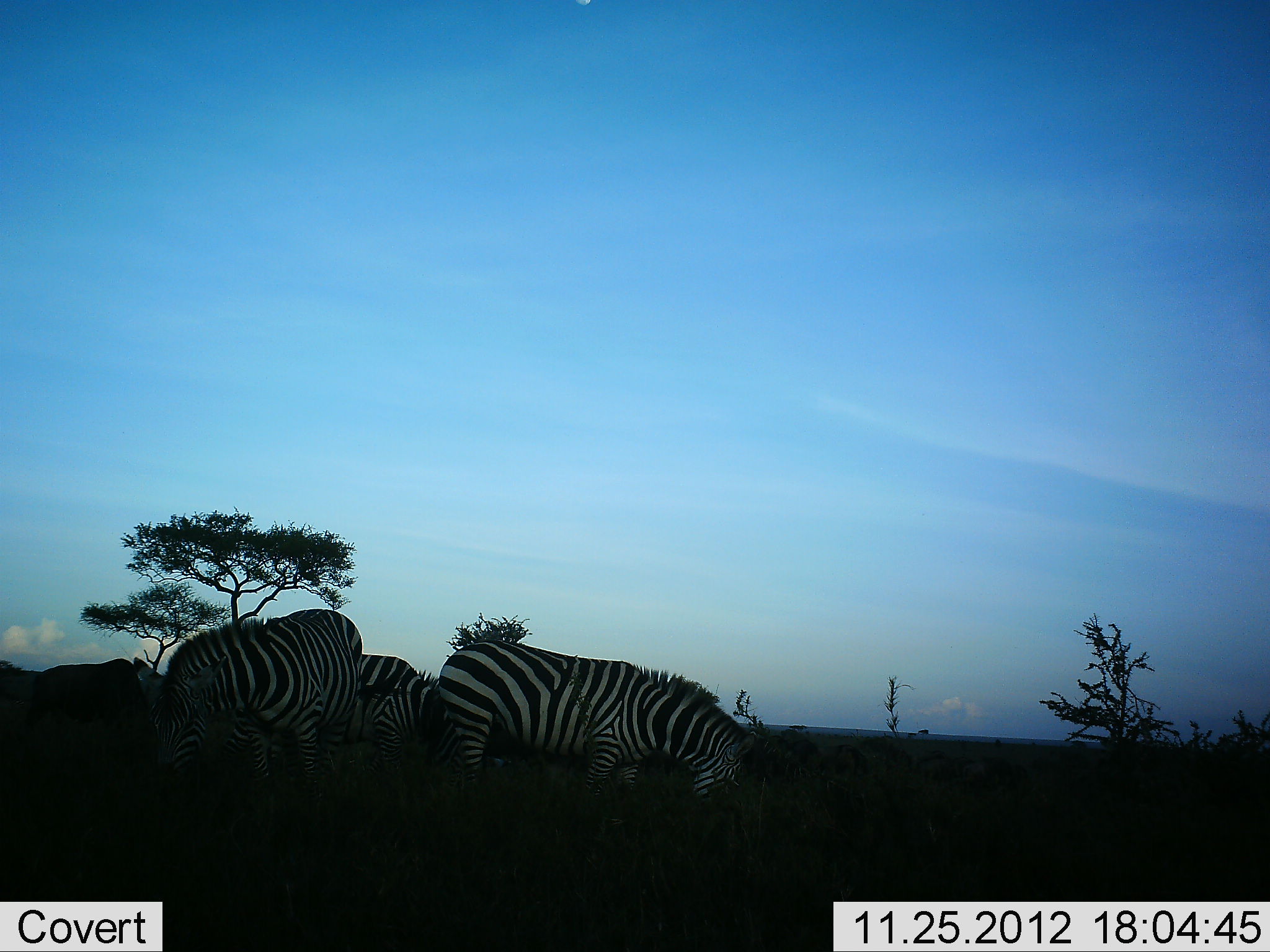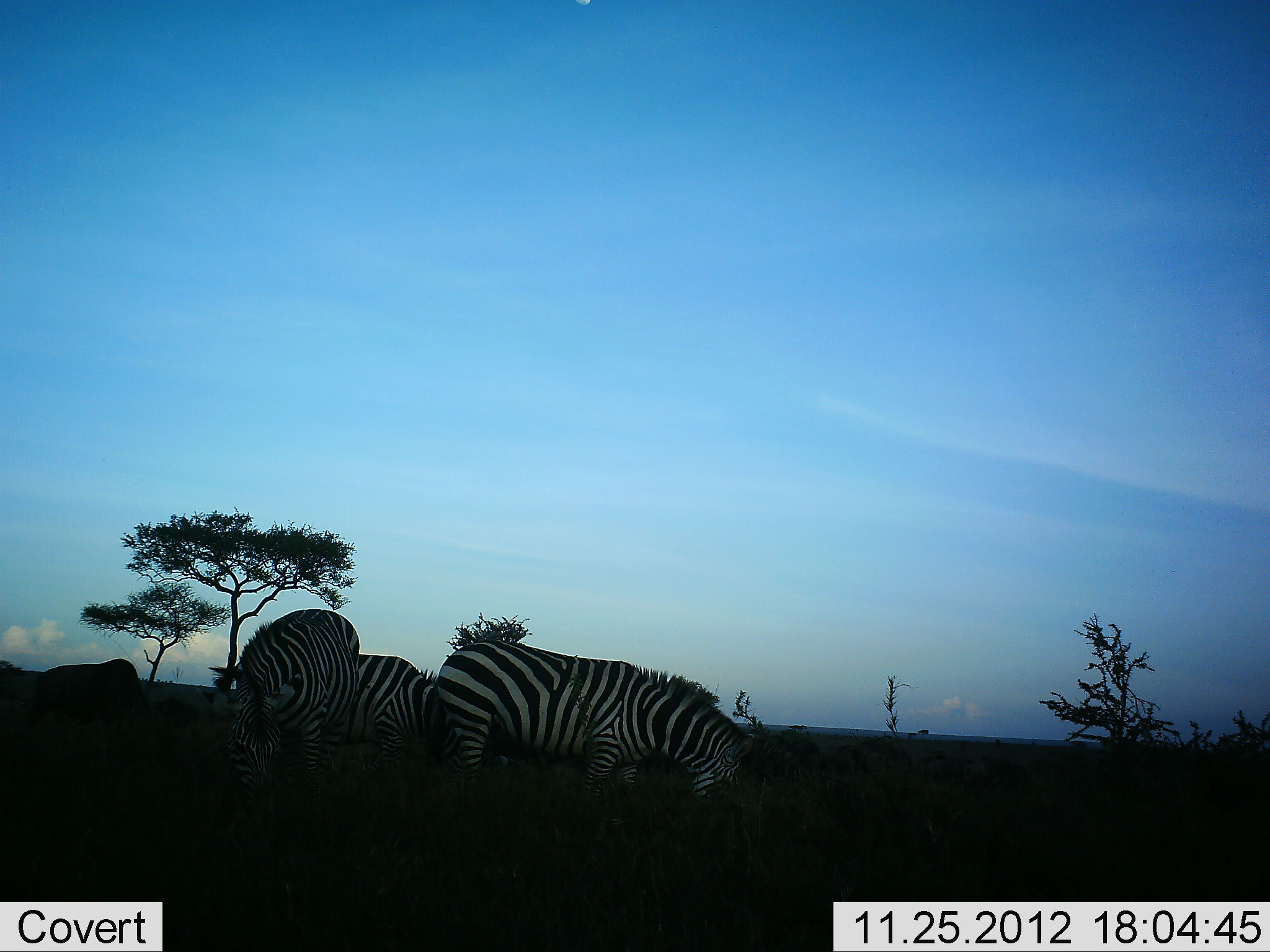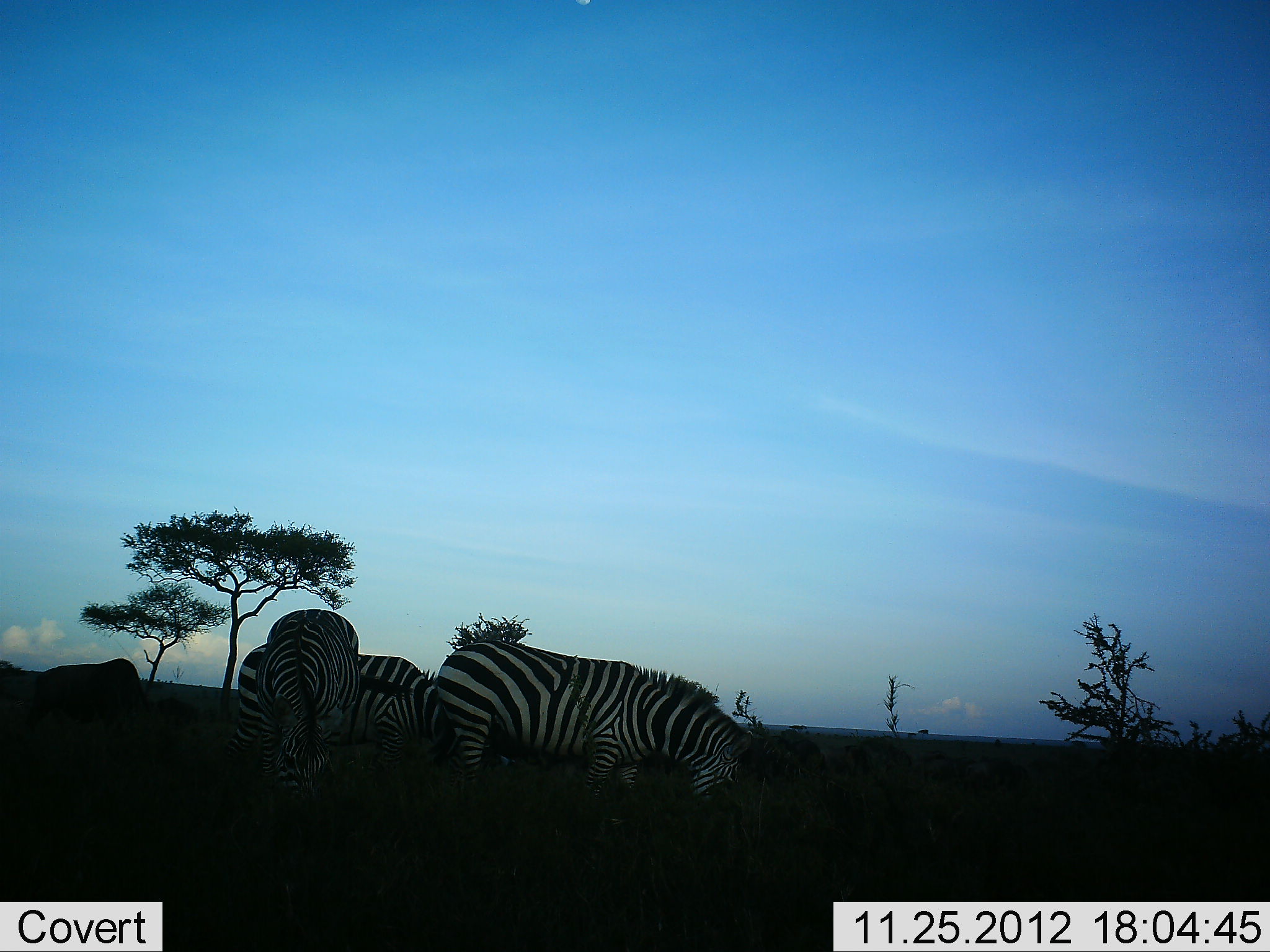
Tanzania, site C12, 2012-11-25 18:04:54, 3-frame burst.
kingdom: Animalia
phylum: Chordata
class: Mammalia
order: Perissodactyla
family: Equidae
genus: Equus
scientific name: Equus quagga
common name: plains zebra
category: zebra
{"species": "zebra (plains zebra) (Equus quagga)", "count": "3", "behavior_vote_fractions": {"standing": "6%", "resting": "0%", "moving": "0%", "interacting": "0%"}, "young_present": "0%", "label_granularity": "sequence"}